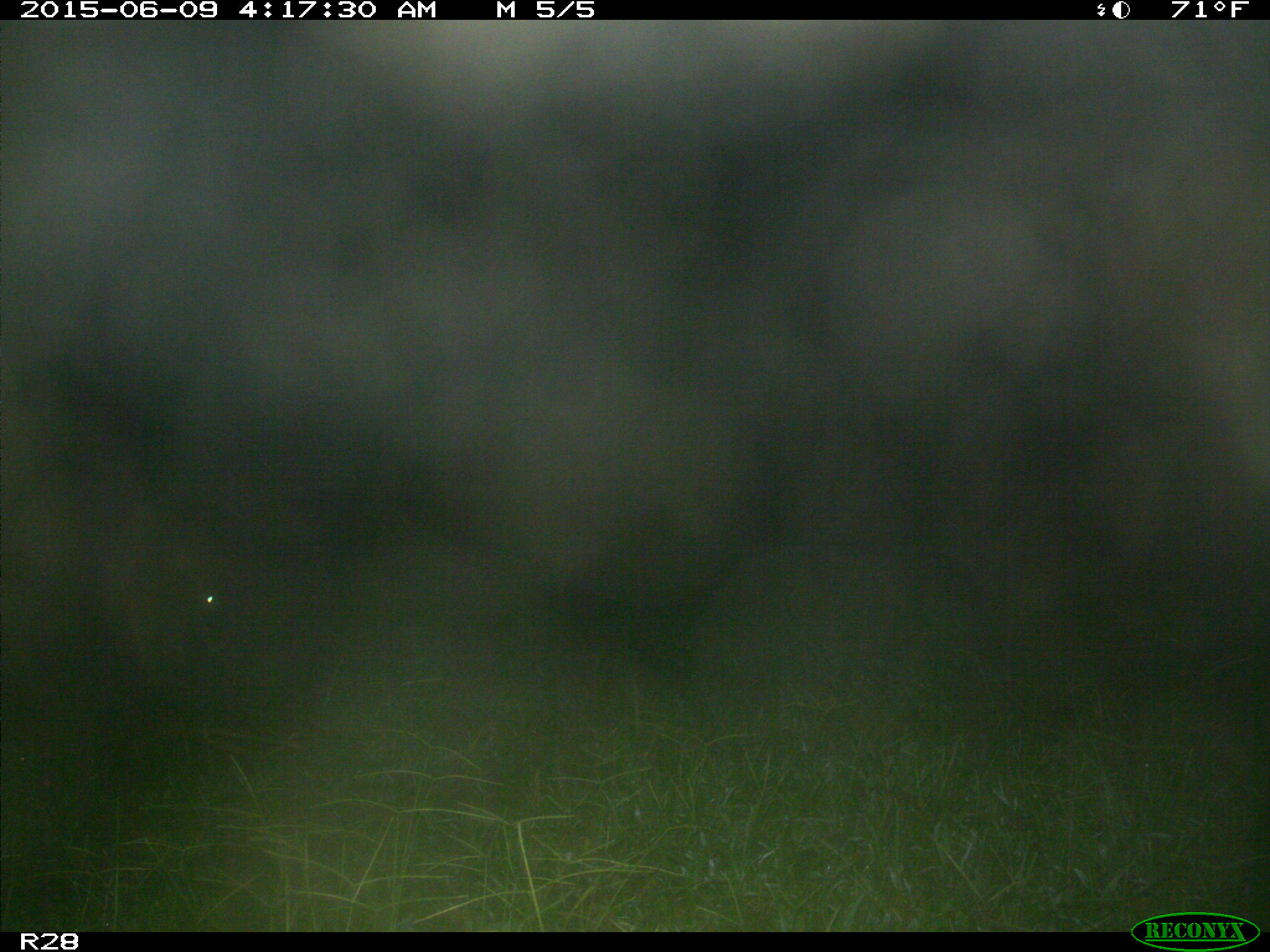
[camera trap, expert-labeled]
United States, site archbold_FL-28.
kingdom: Animalia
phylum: Chordata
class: Mammalia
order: Artiodactyla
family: Bovidae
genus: Bos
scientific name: Bos taurus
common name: domestic cow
Bos taurus (domestic cow).